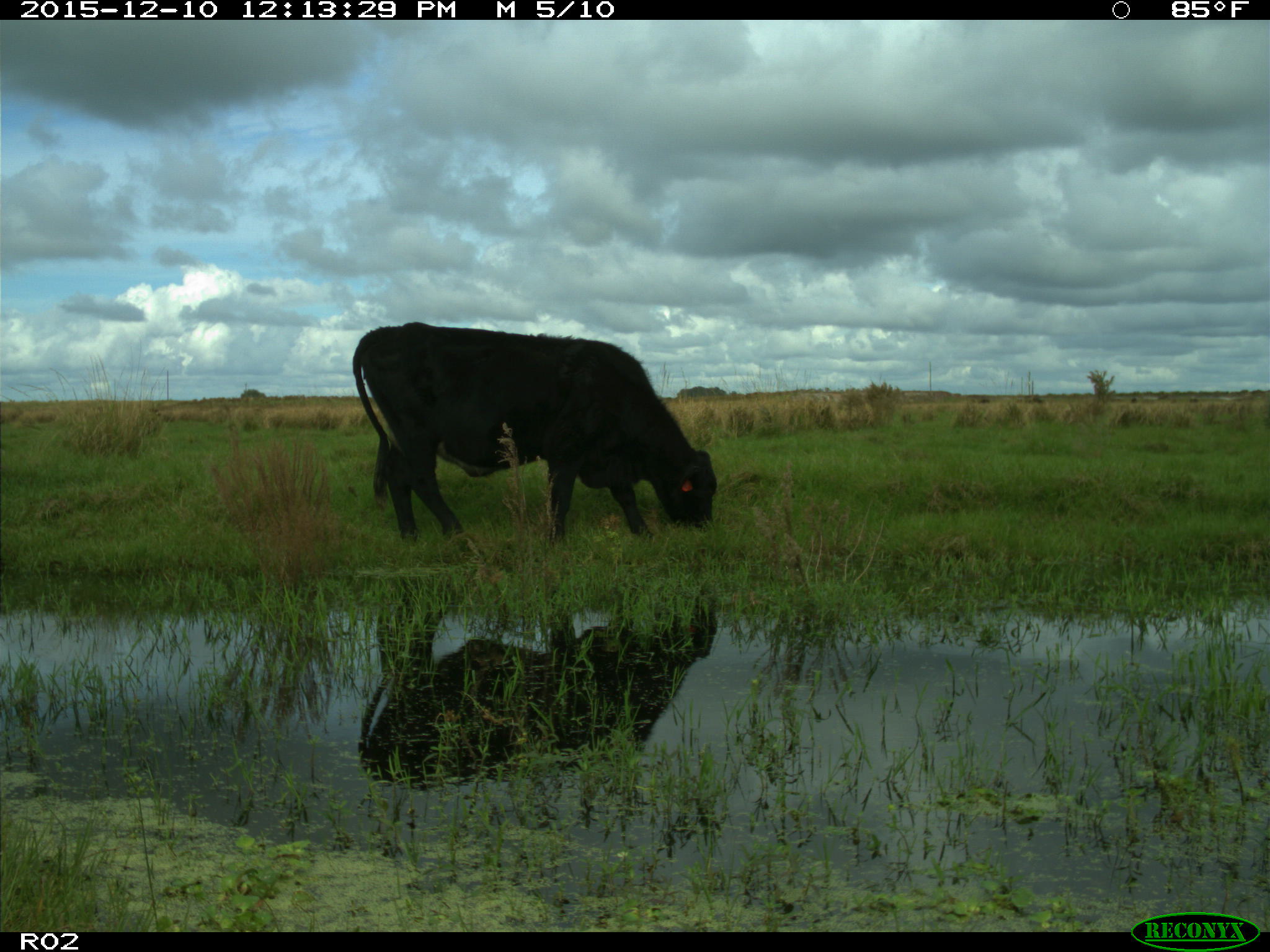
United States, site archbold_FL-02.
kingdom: Animalia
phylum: Chordata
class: Mammalia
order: Artiodactyla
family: Bovidae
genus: Bos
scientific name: Bos taurus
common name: domestic cow